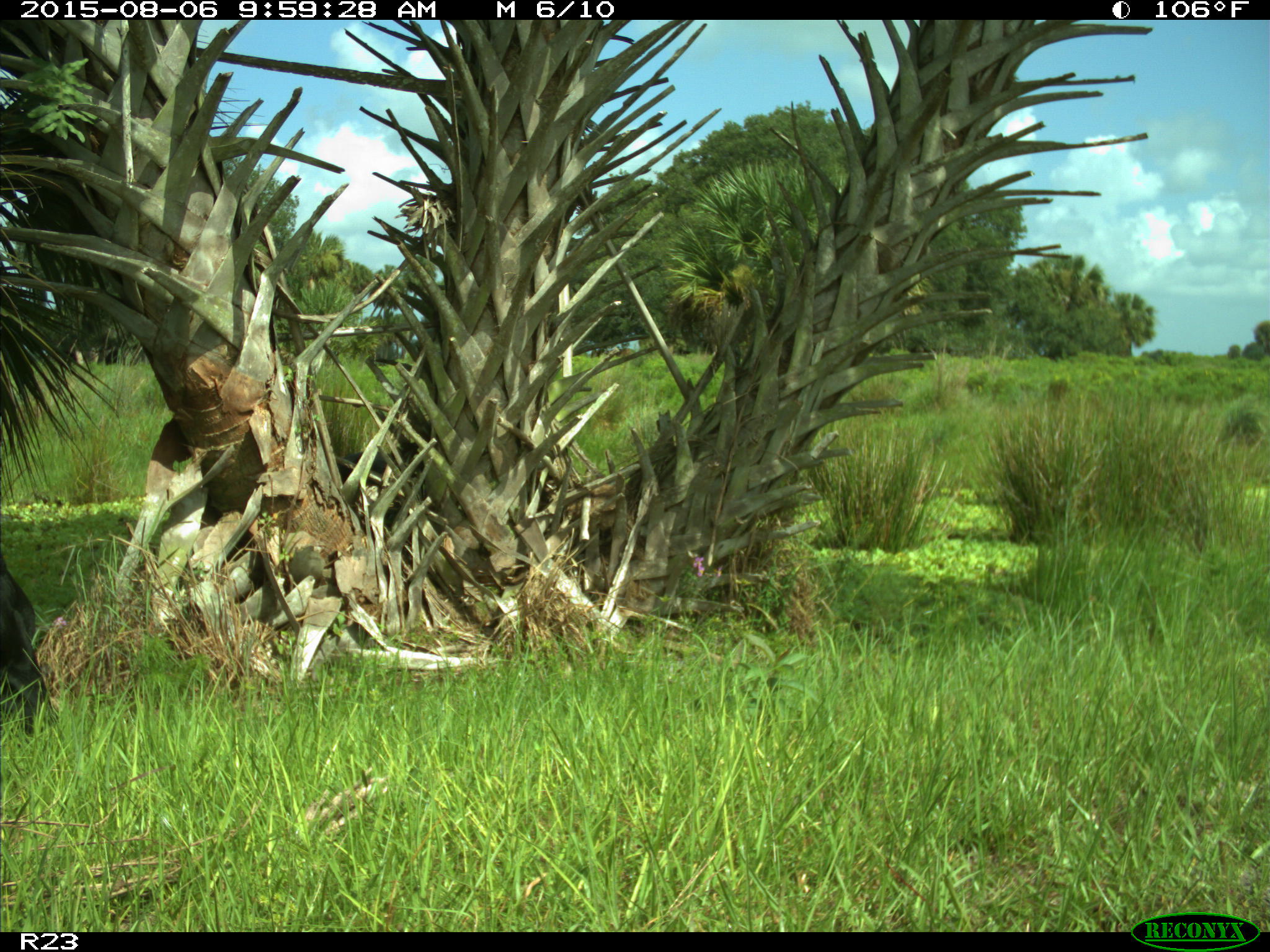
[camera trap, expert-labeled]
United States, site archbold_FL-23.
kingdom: Animalia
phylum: Chordata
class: Mammalia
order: Artiodactyla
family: Bovidae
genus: Bos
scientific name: Bos taurus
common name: domestic cow